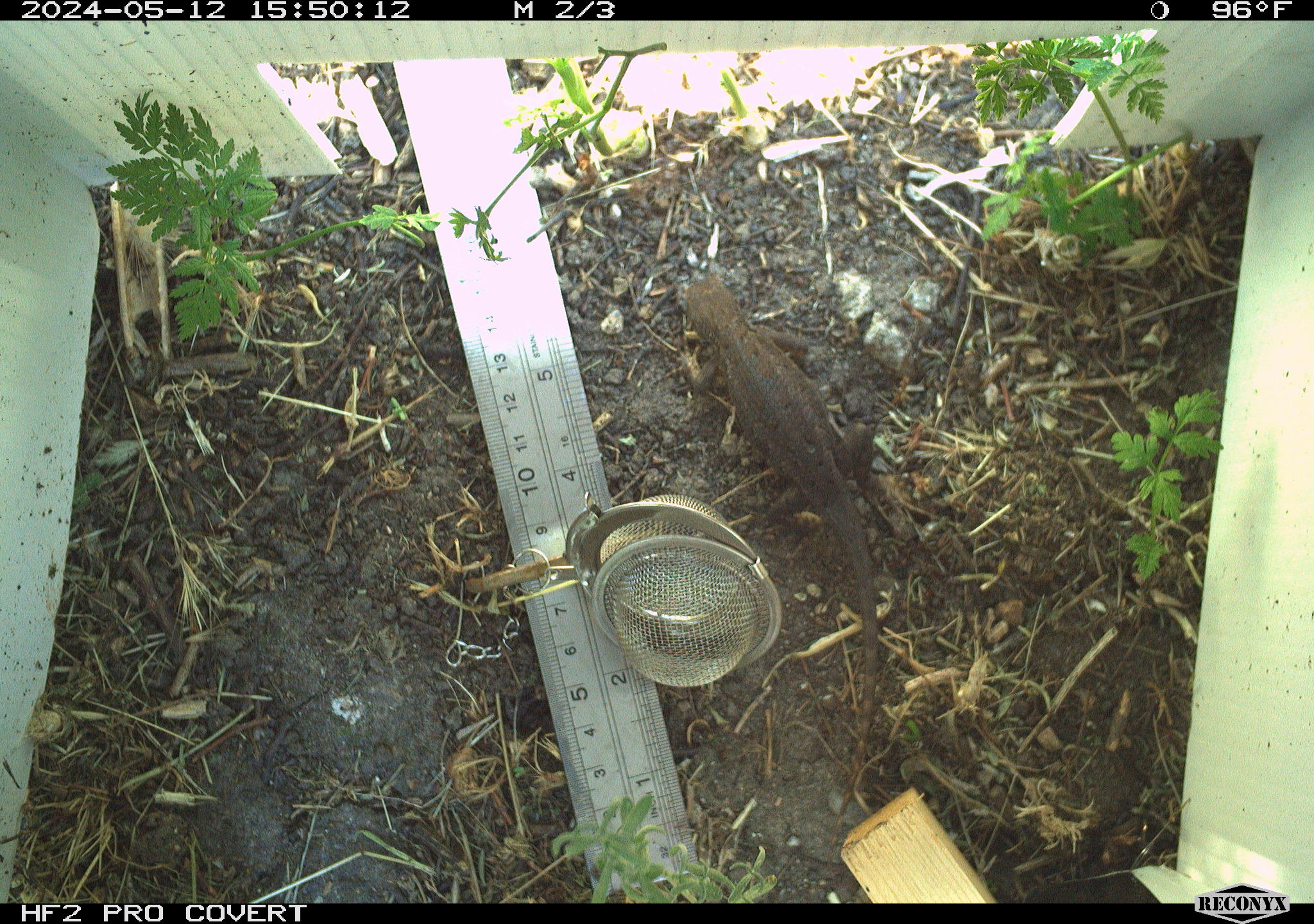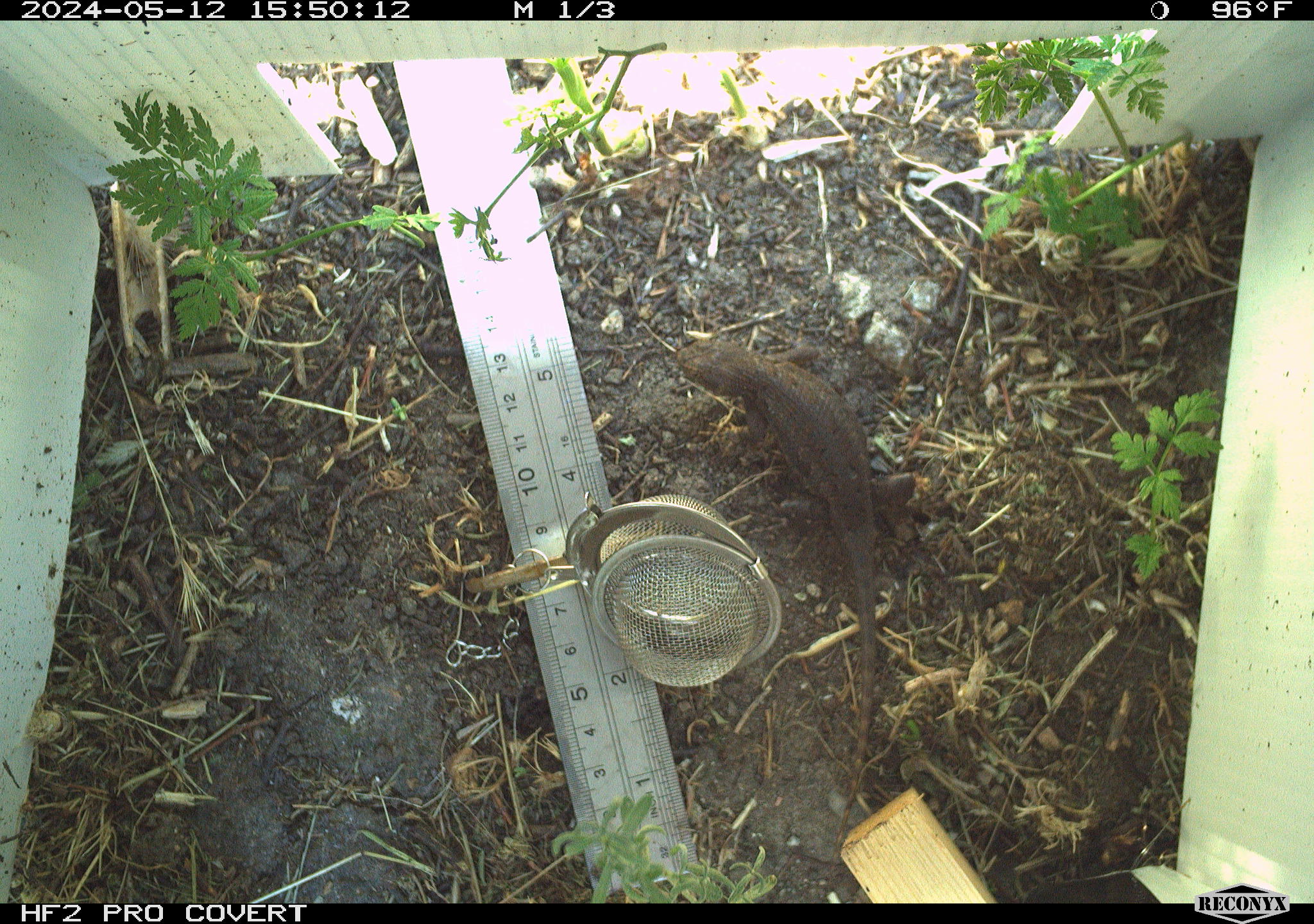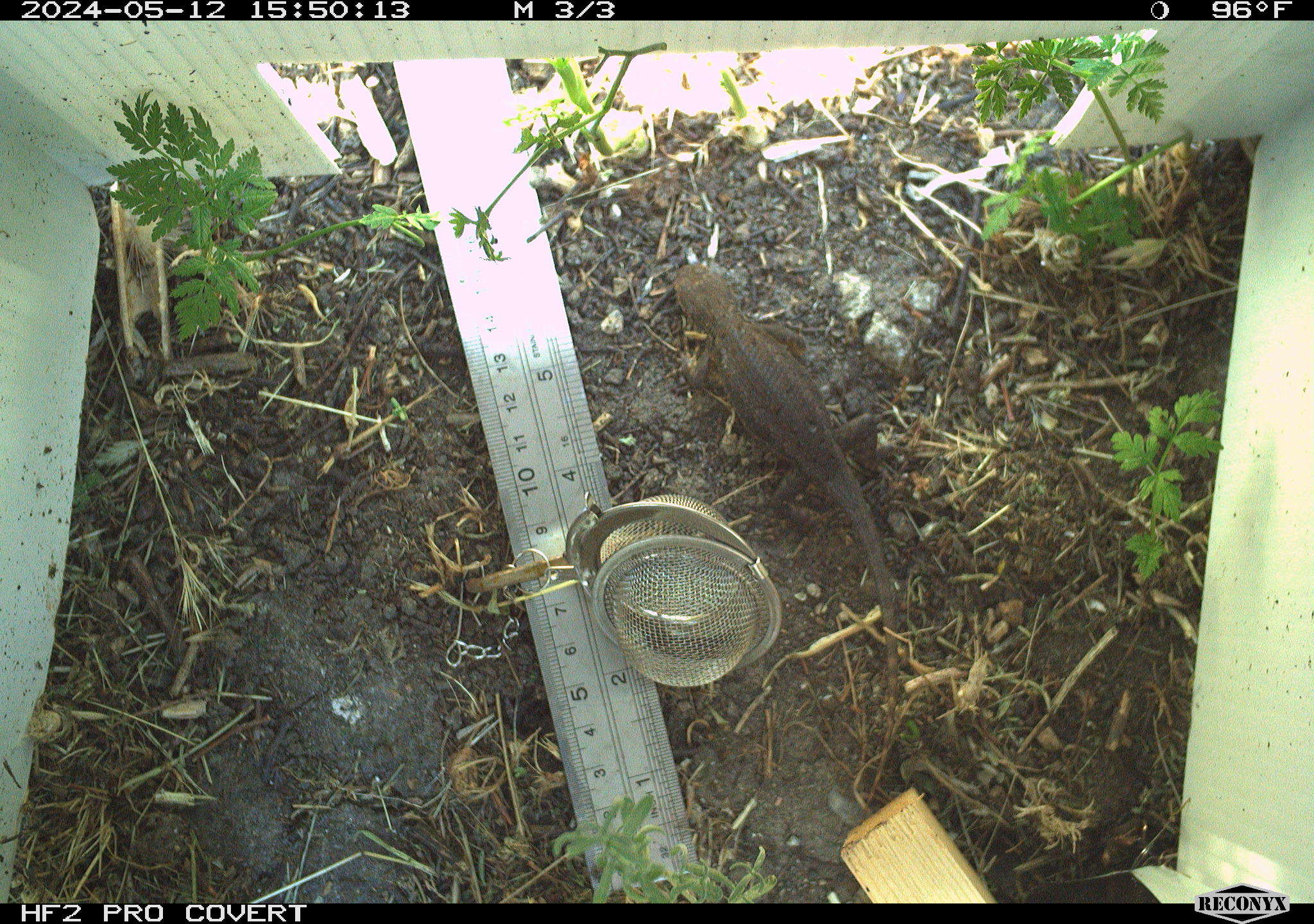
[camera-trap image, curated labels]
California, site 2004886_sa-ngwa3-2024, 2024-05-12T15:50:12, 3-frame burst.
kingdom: Animalia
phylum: Chordata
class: Reptilia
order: Squamata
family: Phrynosomatidae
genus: Sceloporus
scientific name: Sceloporus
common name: spiny lizards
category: sceloporus species